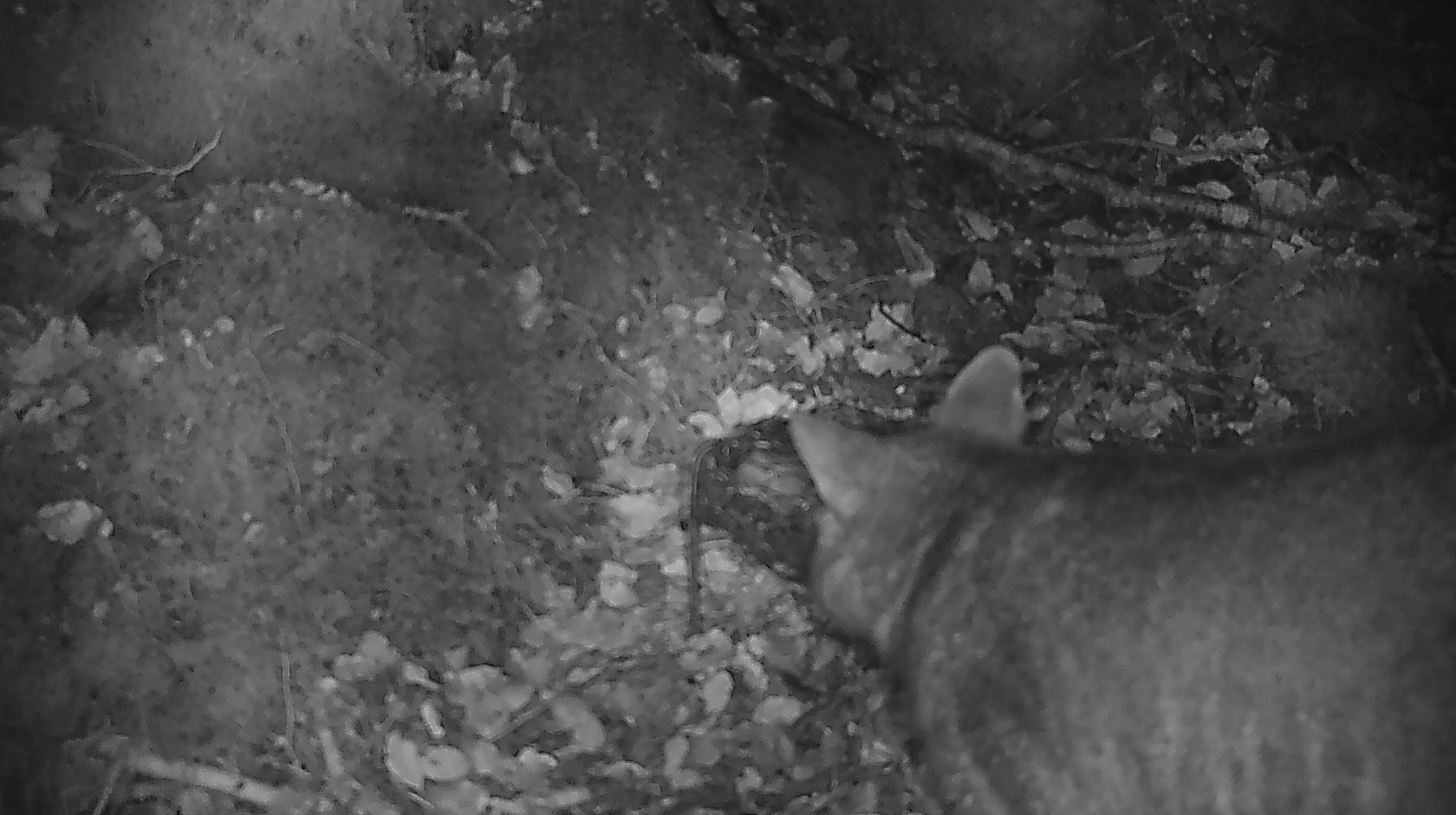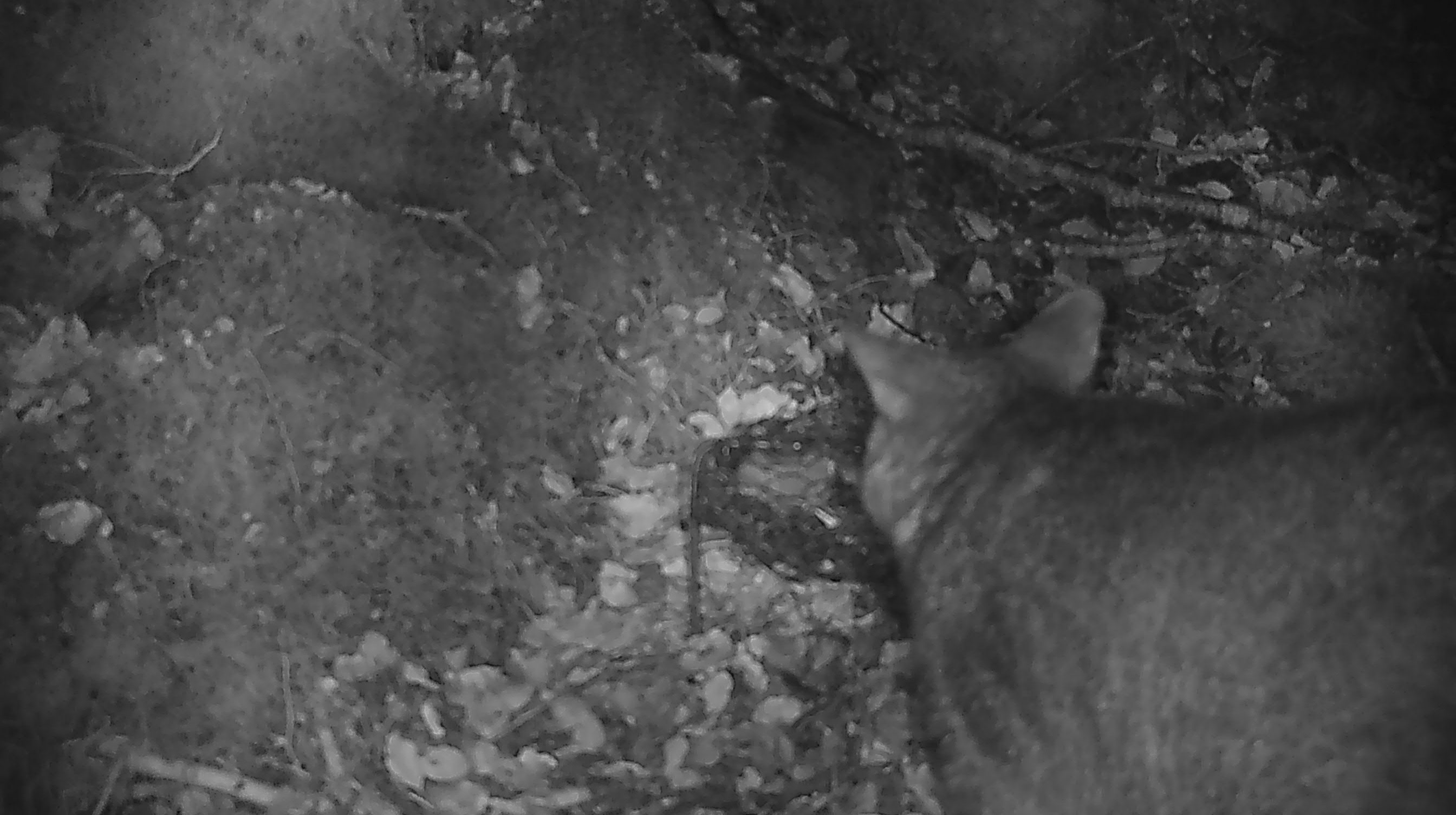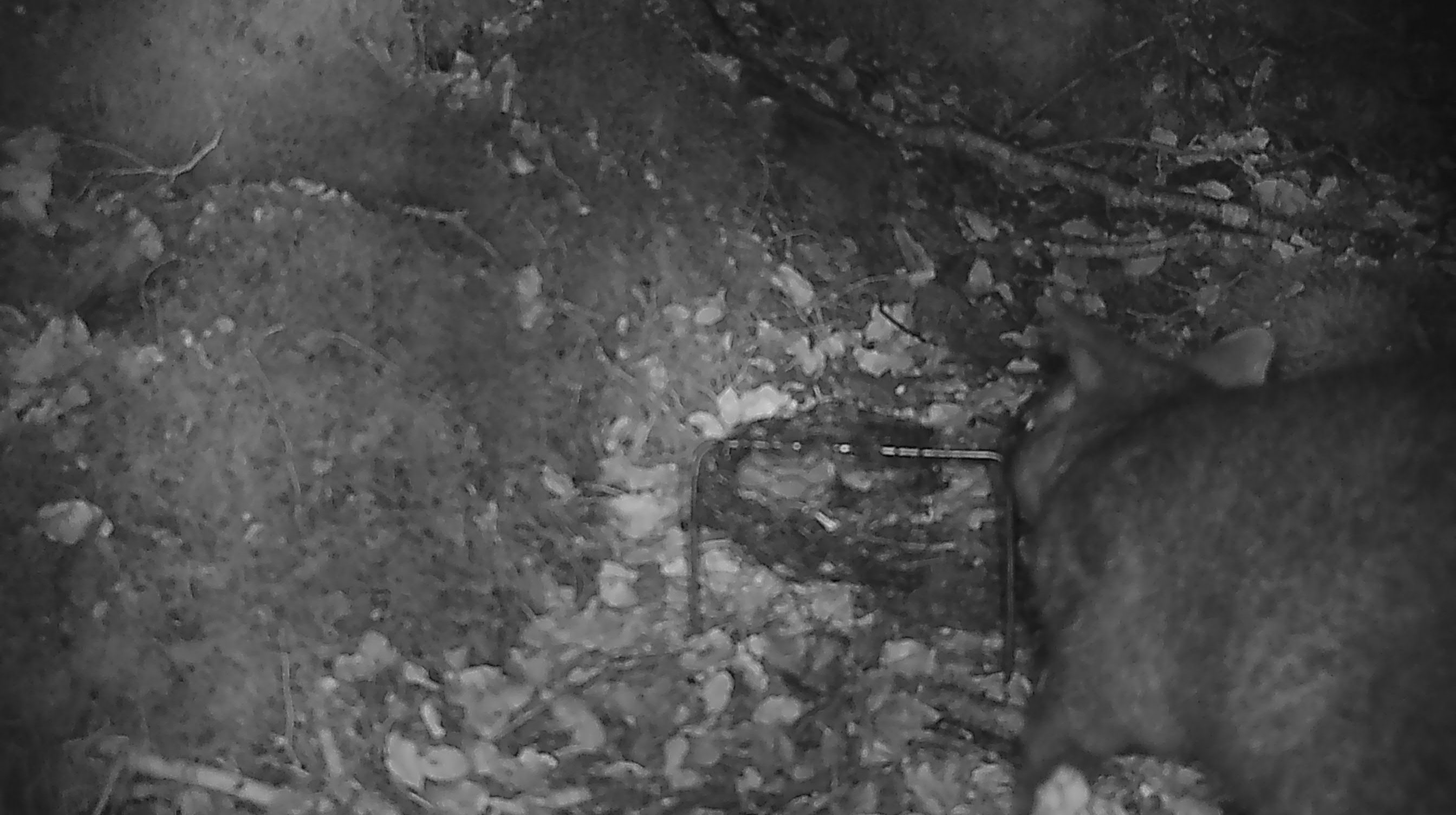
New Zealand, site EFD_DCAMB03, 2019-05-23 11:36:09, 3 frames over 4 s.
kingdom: Animalia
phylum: Chordata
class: Mammalia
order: Diprotodontia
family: Phalangeridae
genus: Trichosurus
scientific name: Trichosurus vulpecula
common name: common brushtail possum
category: possum